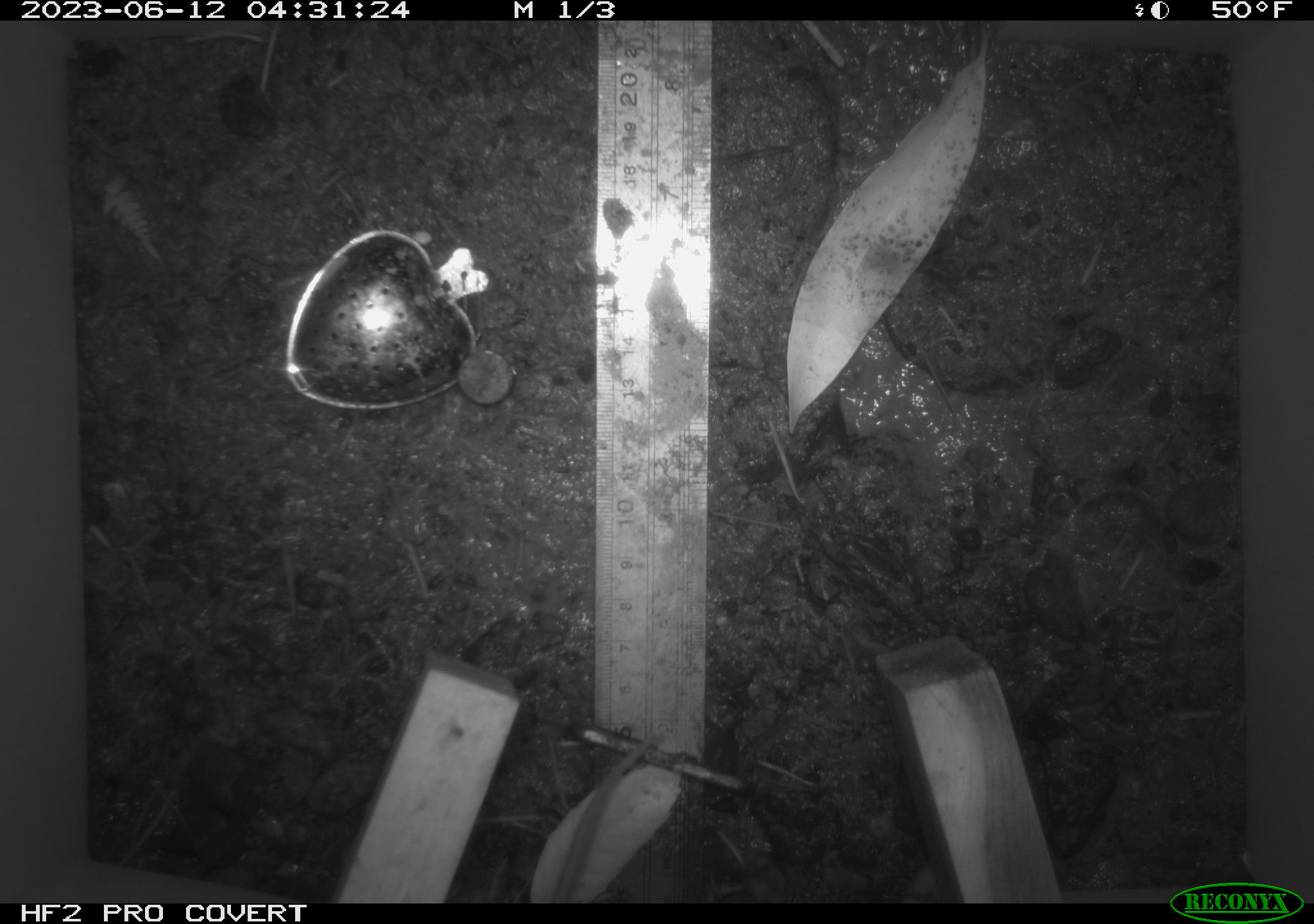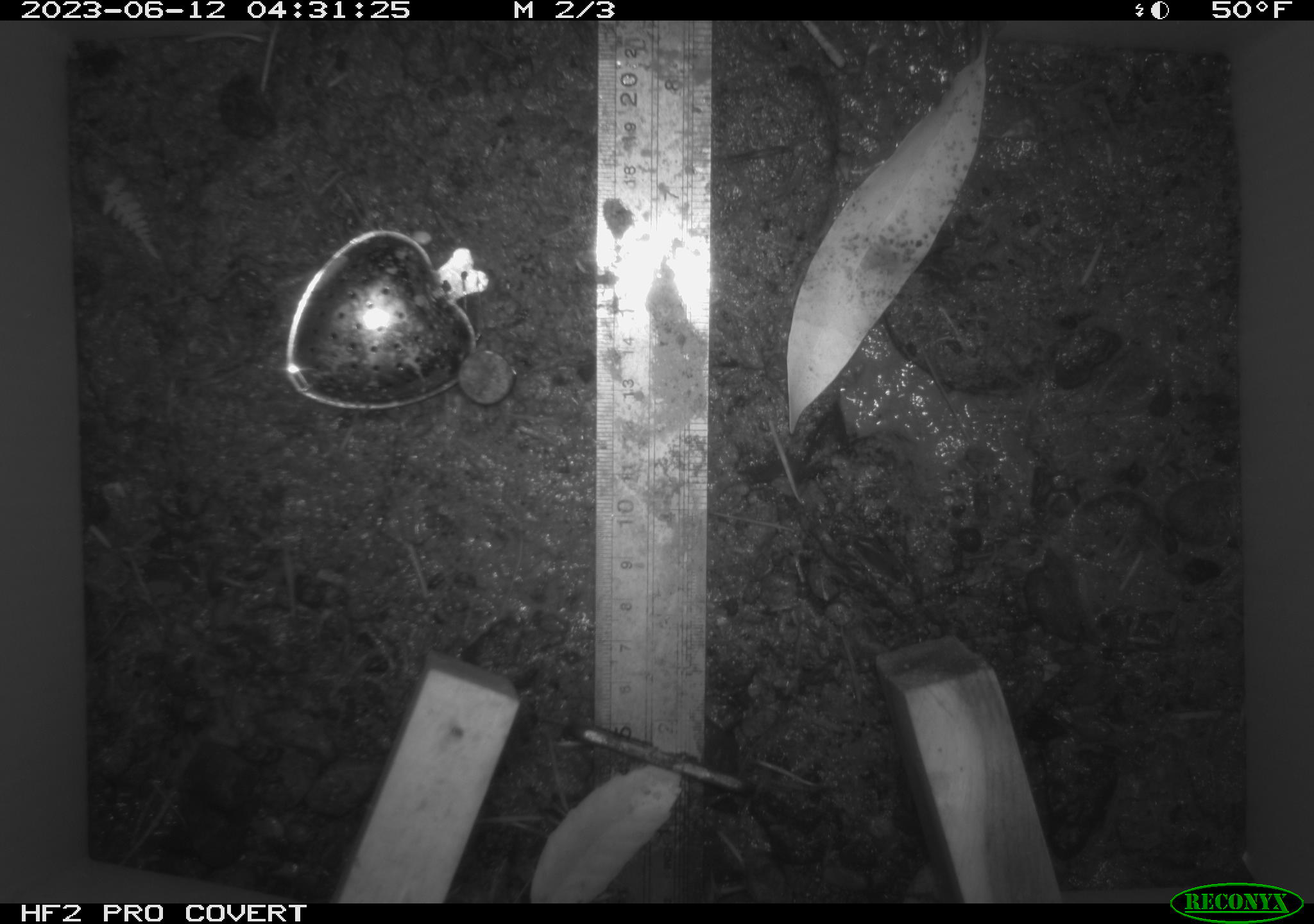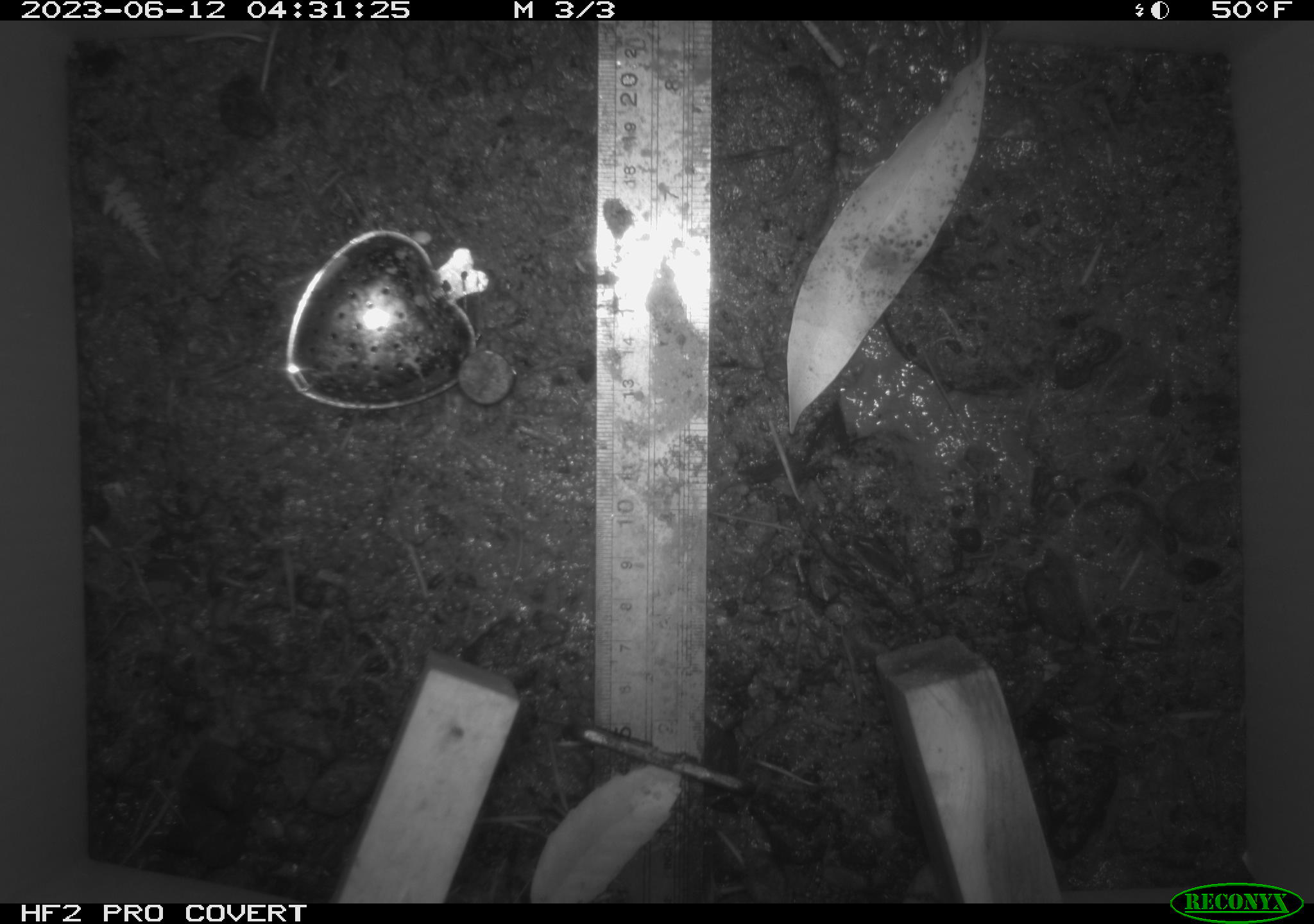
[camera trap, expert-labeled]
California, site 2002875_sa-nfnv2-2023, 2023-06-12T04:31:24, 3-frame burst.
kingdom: Animalia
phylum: Chordata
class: Mammalia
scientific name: Mammalia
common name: small mammal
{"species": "small mammal (Mammalia)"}